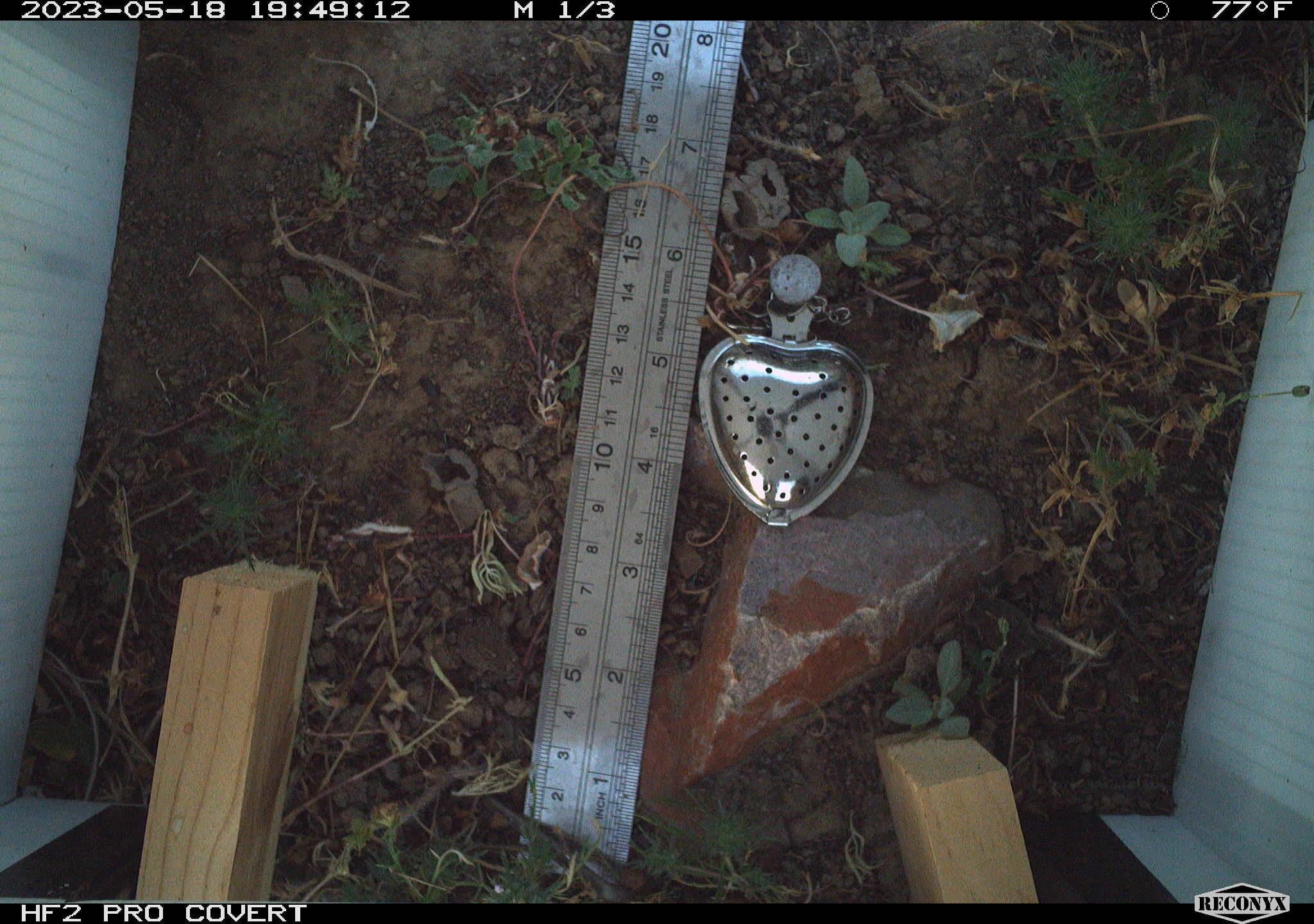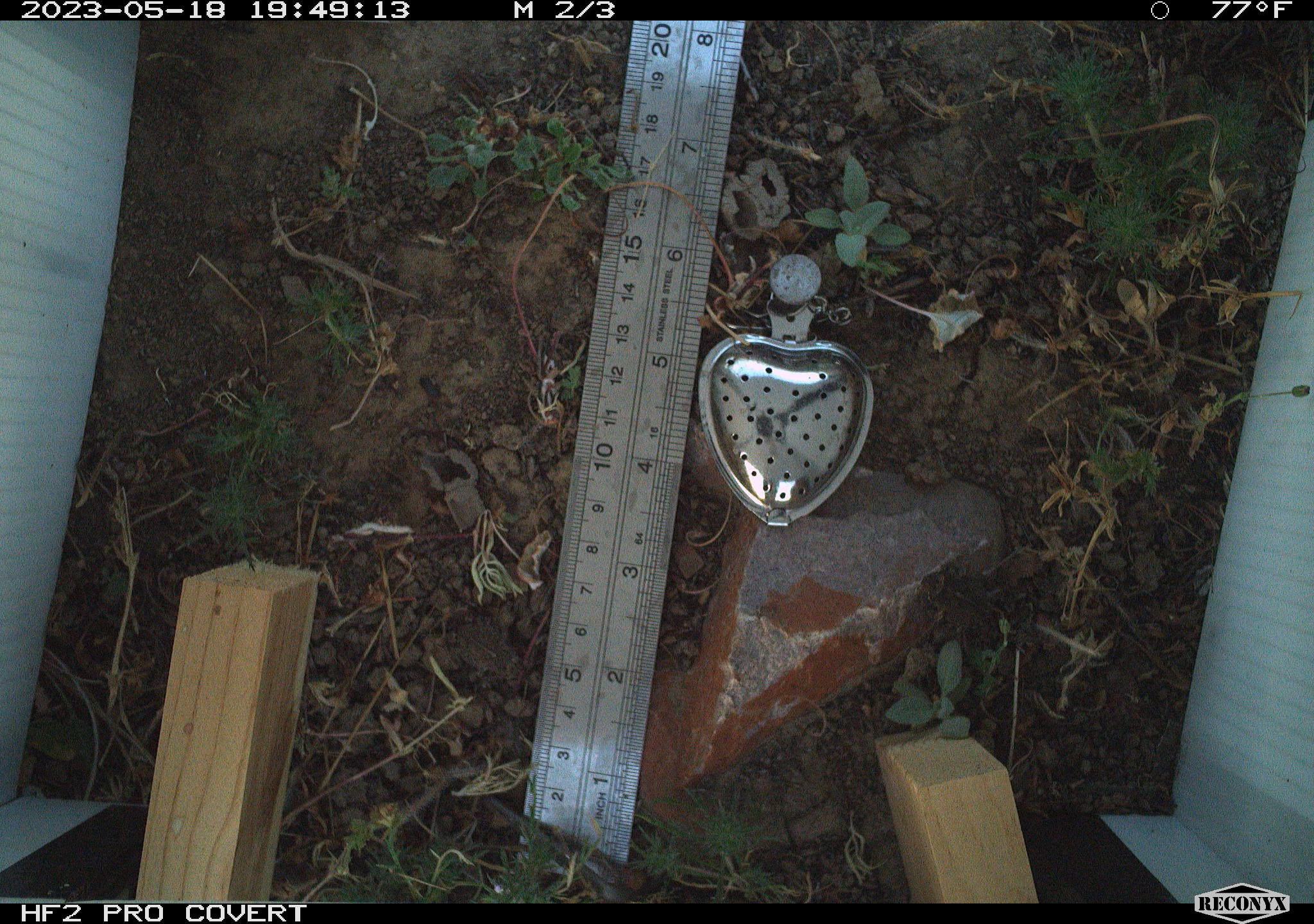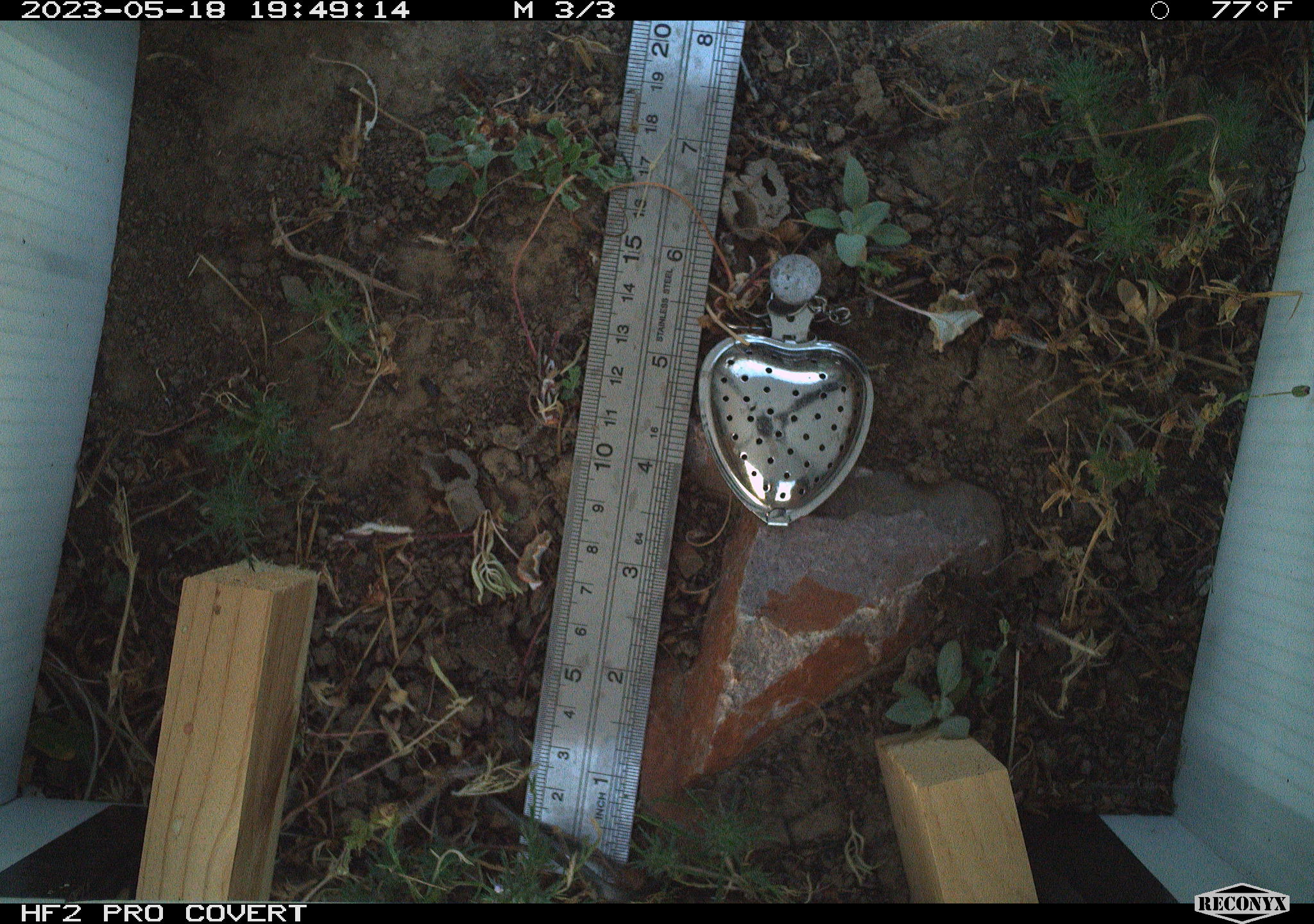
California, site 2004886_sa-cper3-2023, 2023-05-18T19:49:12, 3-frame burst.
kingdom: Animalia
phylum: Chordata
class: Amphibia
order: Anura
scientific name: Anura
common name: frogs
Frogs (Anura).